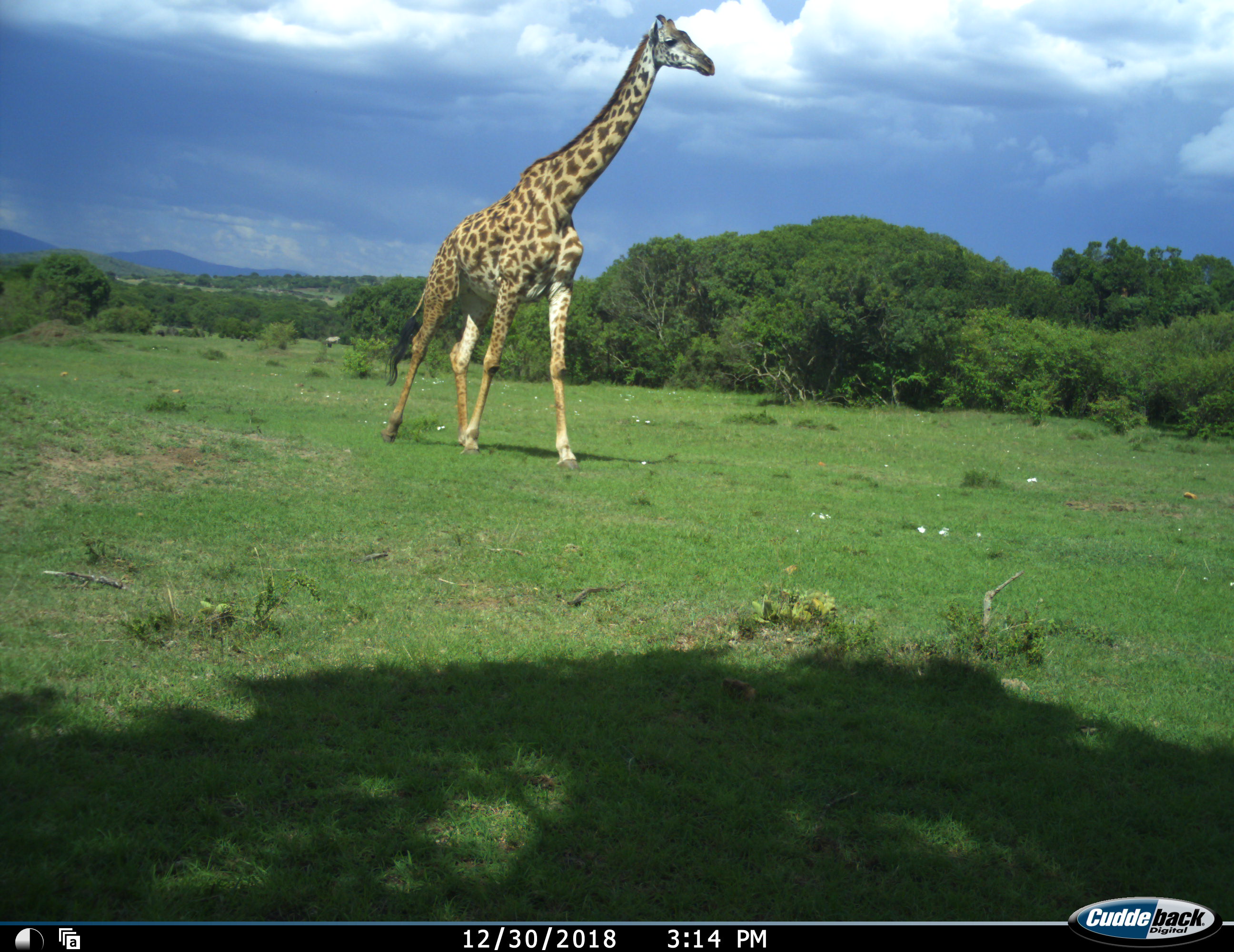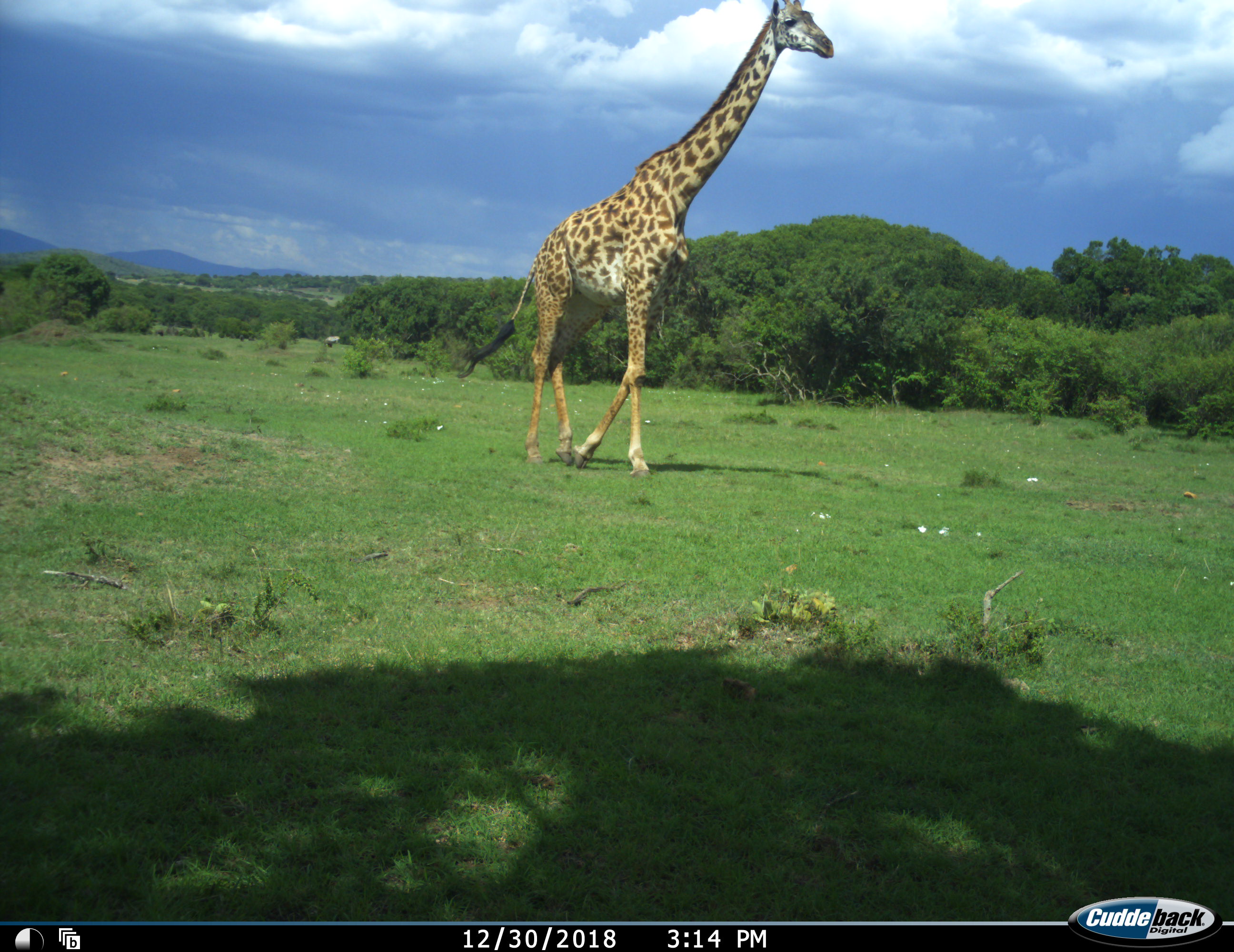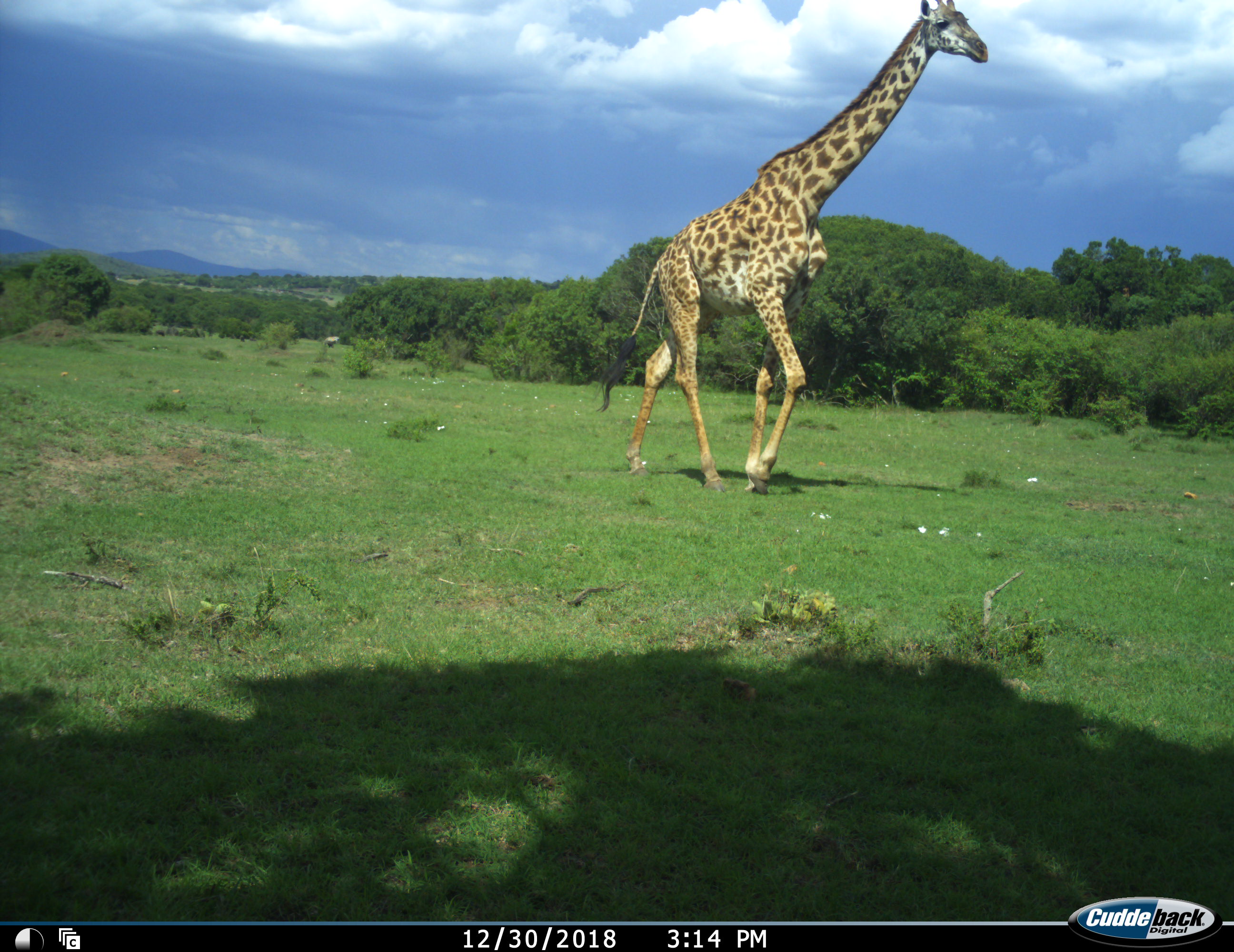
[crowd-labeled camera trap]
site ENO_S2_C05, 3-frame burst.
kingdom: Animalia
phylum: Chordata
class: Mammalia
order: Artiodactyla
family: Giraffidae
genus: Giraffa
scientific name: Giraffa camelopardalis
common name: giraffe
Giraffe (Giraffa camelopardalis), count 1. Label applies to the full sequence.